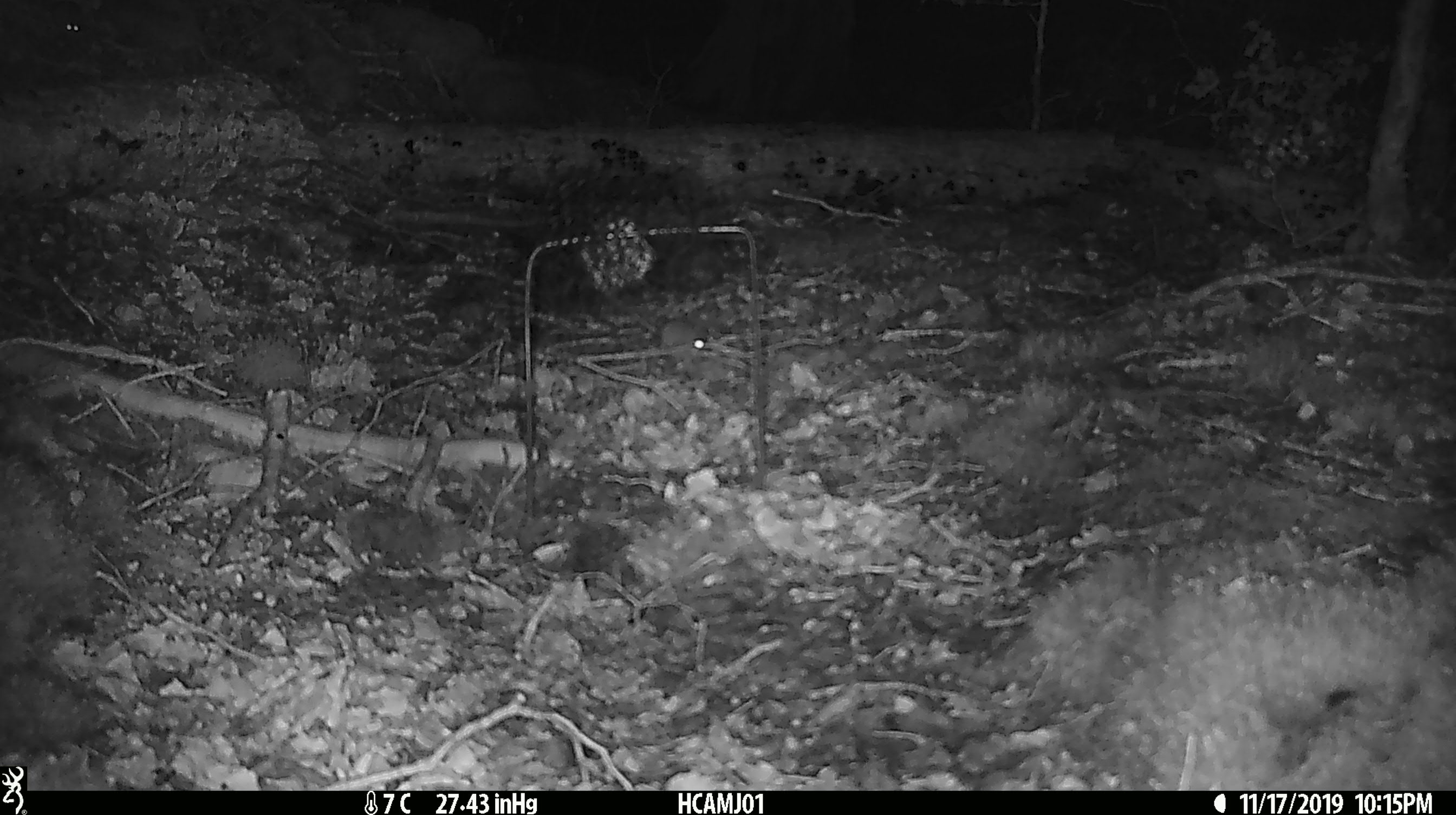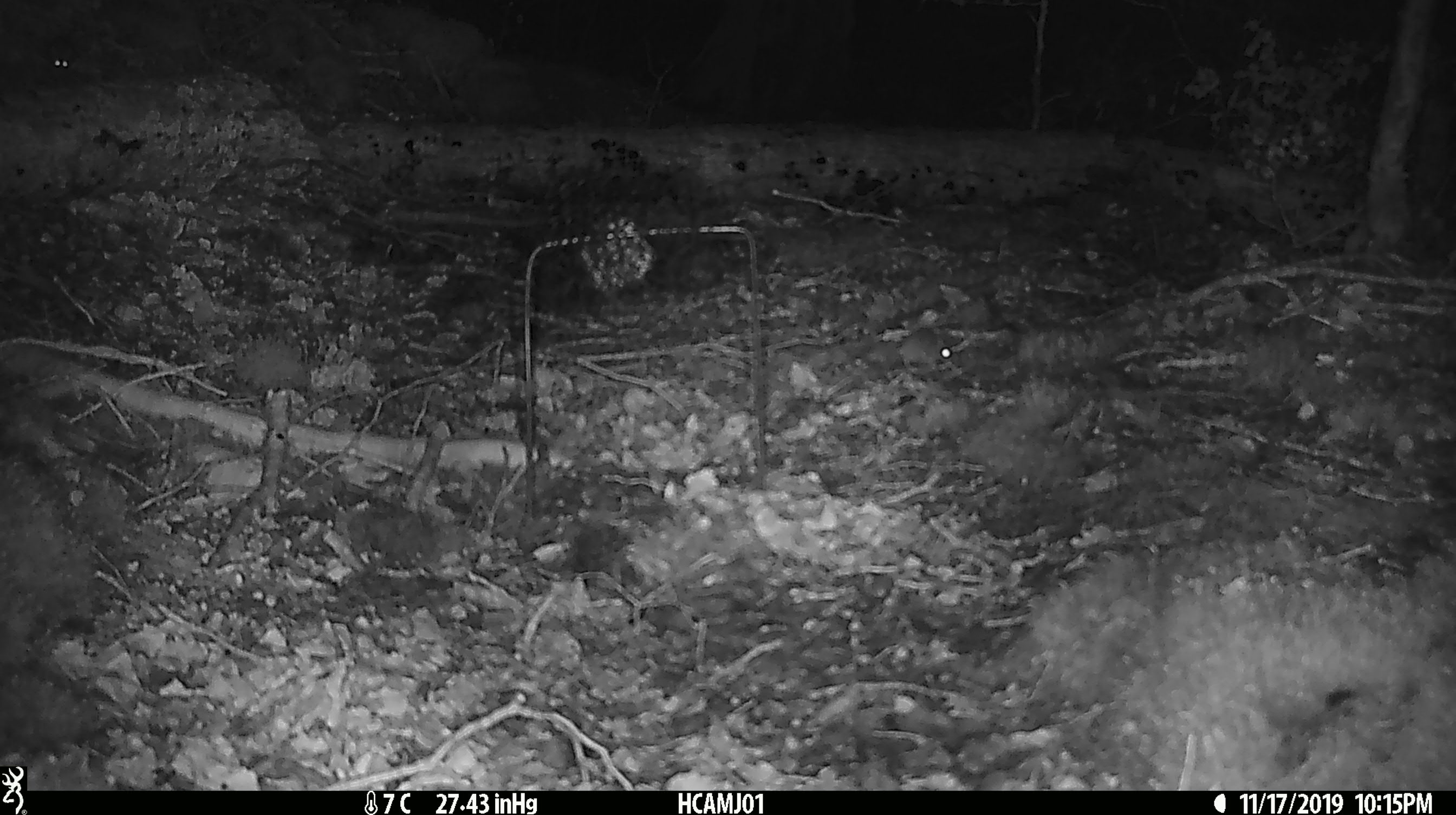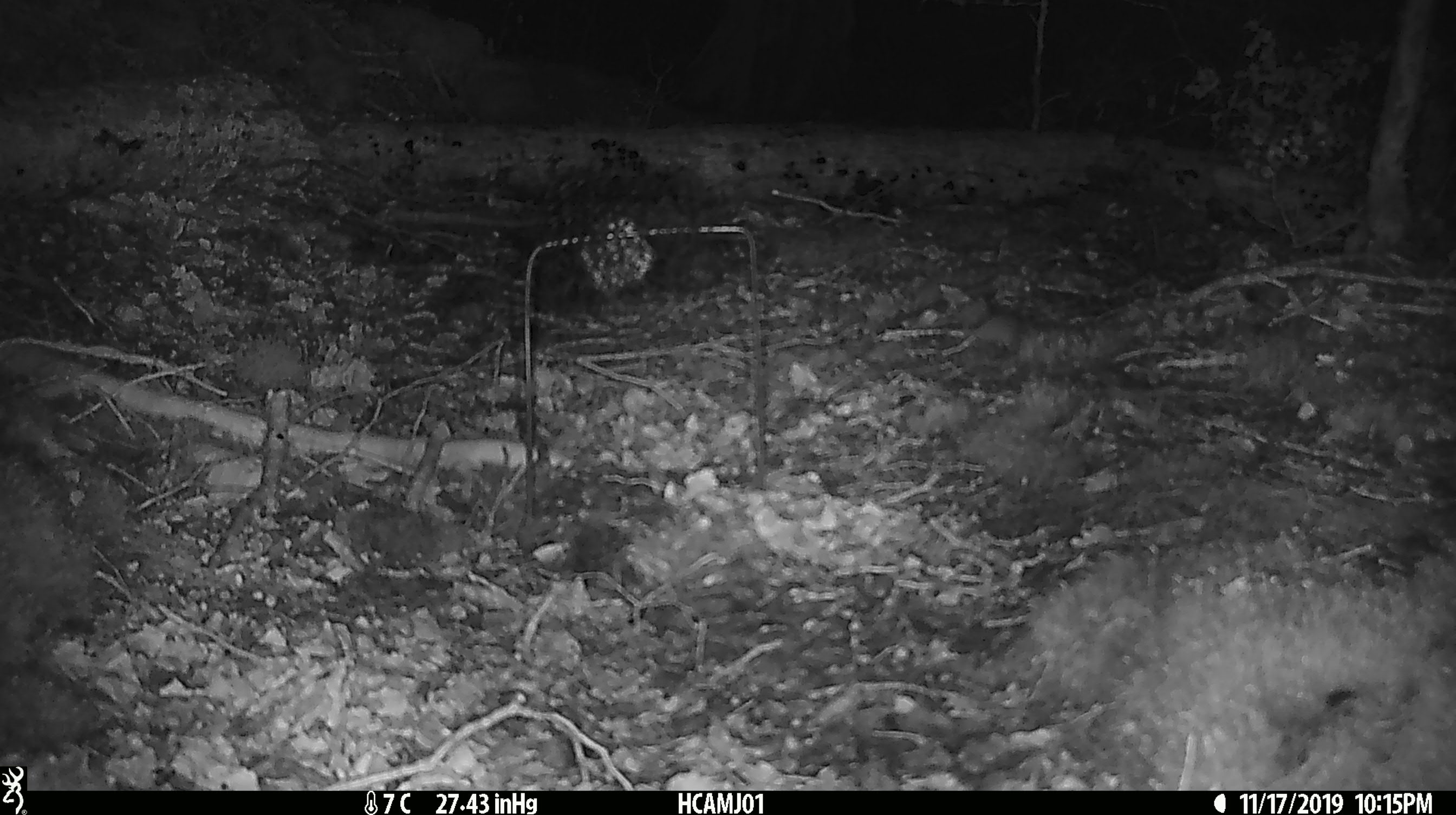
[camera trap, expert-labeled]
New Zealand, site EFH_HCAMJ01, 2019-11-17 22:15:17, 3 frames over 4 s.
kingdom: Animalia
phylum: Chordata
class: Mammalia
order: Rodentia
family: Muridae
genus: Mus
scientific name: Mus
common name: mouse